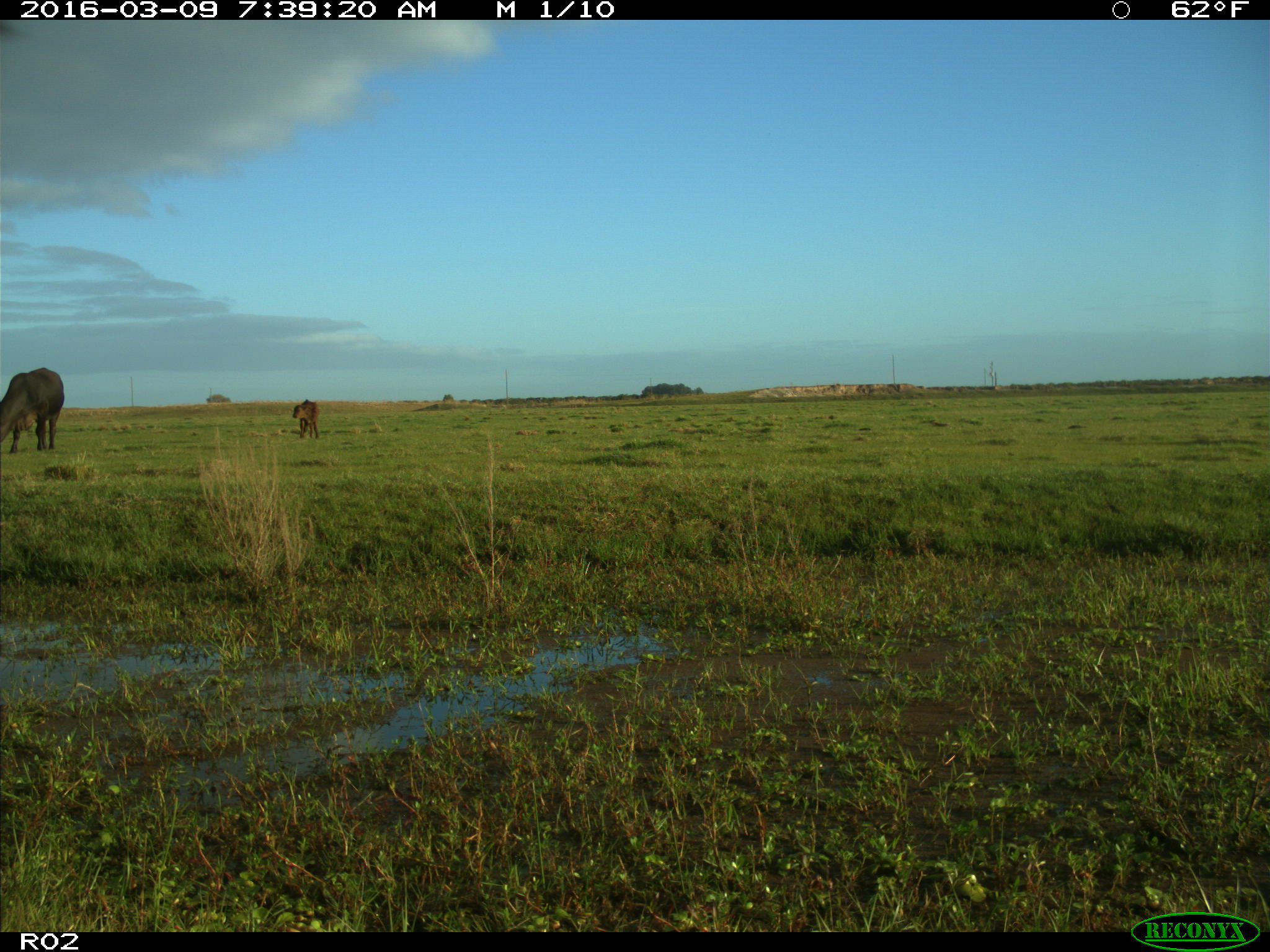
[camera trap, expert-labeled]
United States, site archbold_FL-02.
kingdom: Animalia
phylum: Chordata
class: Mammalia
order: Artiodactyla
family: Bovidae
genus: Bos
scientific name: Bos taurus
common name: domestic cow